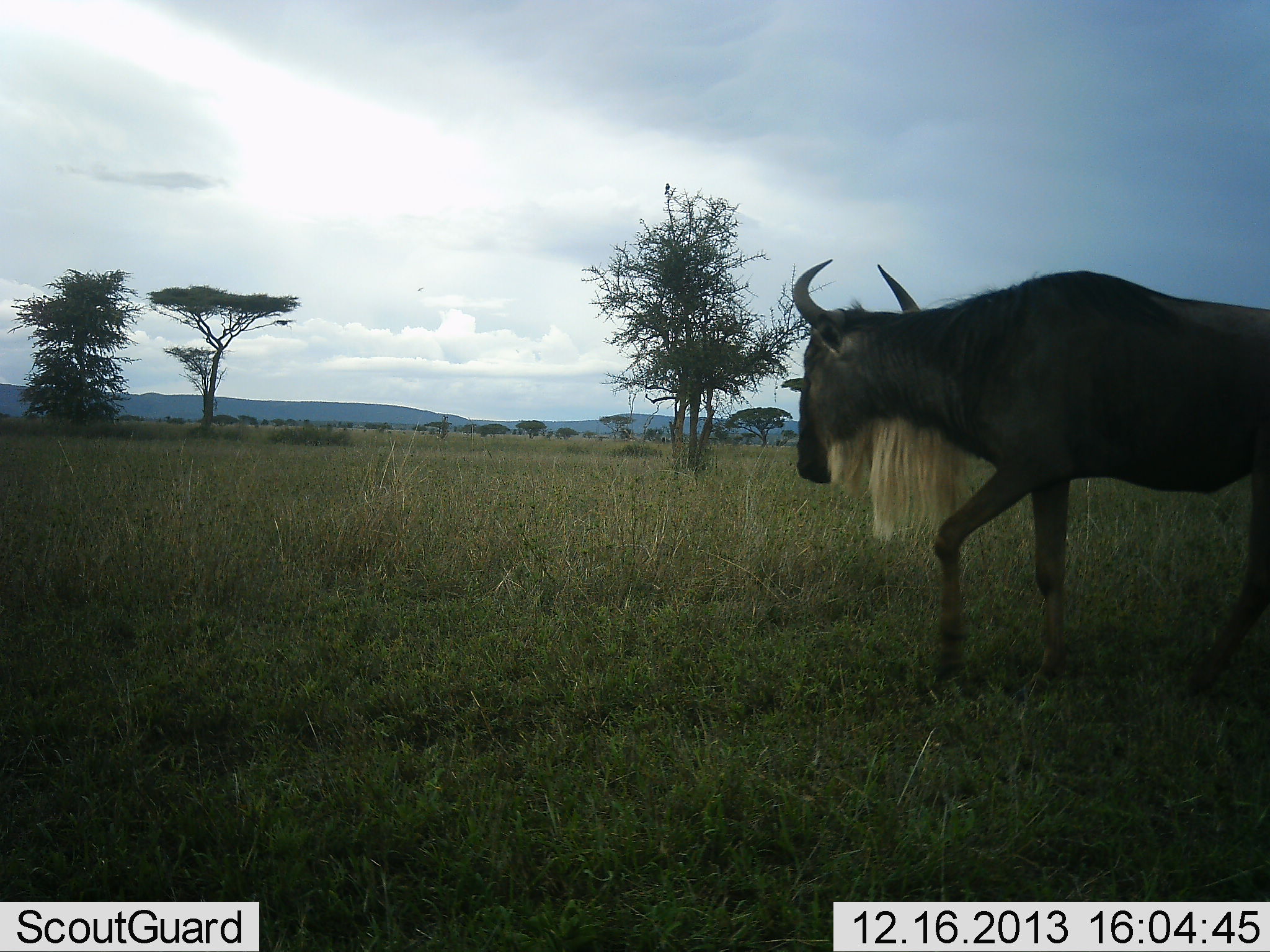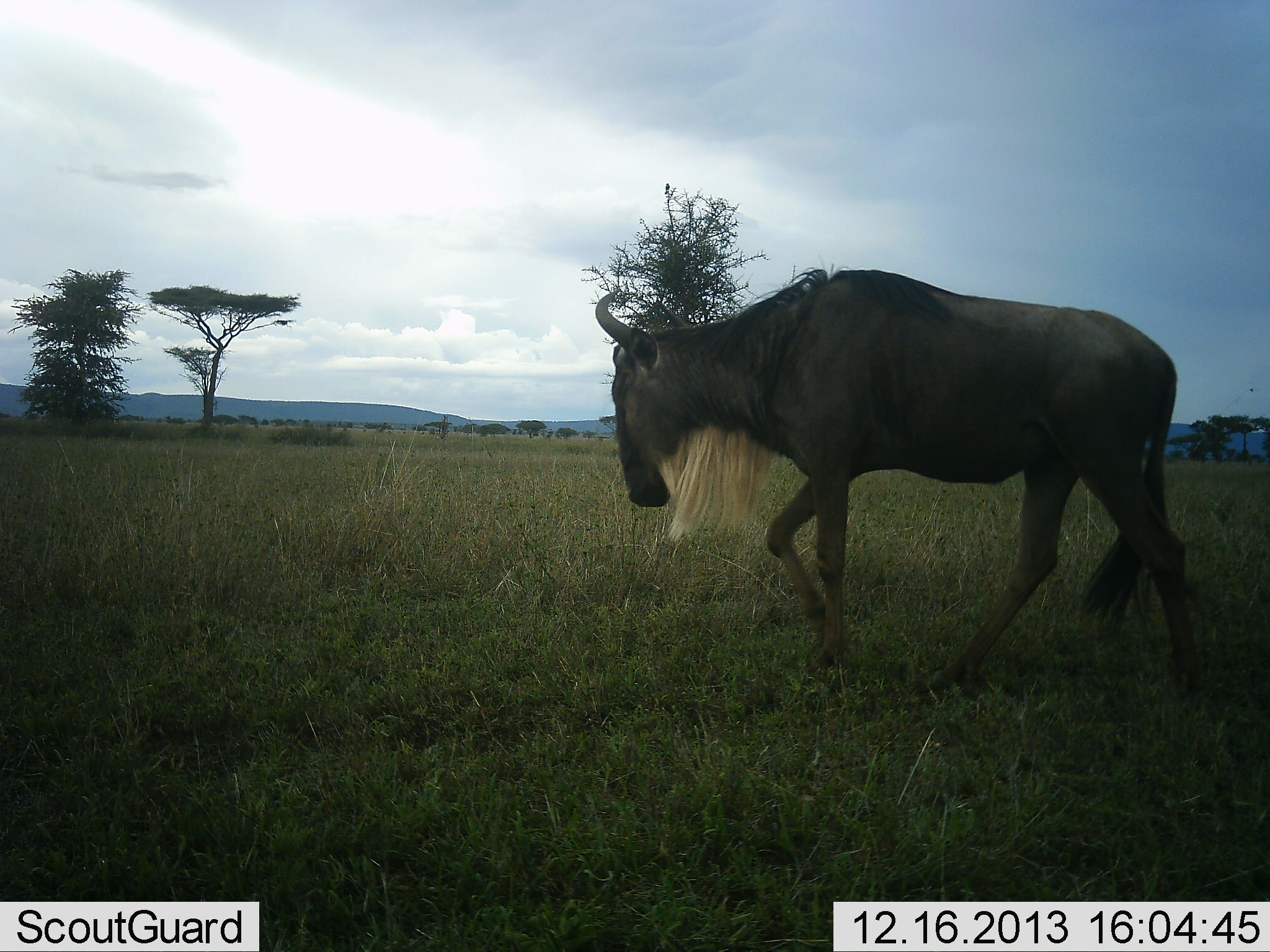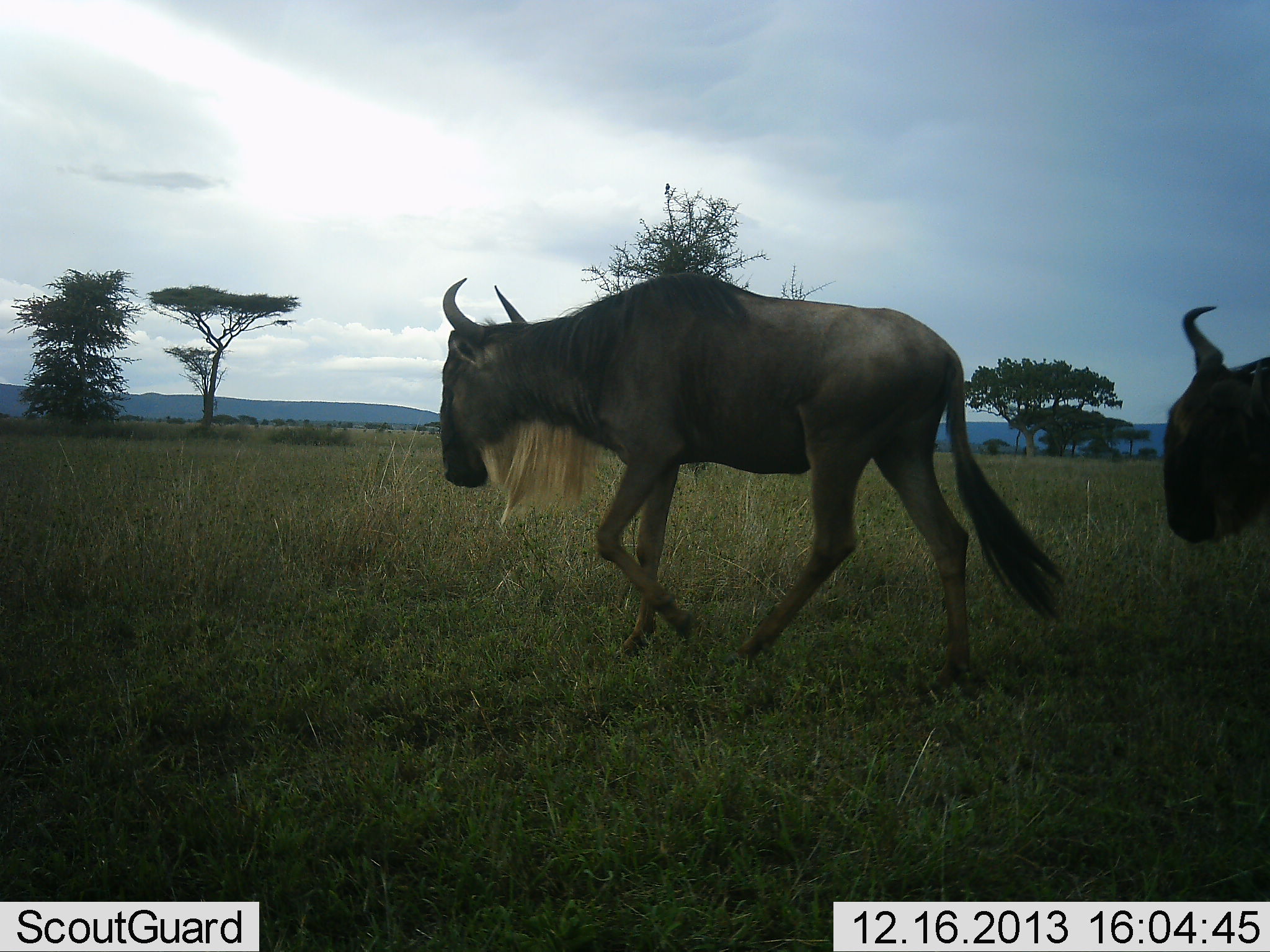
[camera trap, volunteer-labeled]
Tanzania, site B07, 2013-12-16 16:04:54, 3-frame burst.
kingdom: Animalia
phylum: Chordata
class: Mammalia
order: Artiodactyla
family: Bovidae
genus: Connochaetes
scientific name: Connochaetes taurinus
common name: blue wildebeest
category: wildebeest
Wildebeest (blue wildebeest) (Connochaetes taurinus), count 2. Behavior (volunteer vote fractions): standing 7%, resting 0%, moving 96%, interacting 0%. Young present (vote fraction): 0%. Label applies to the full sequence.